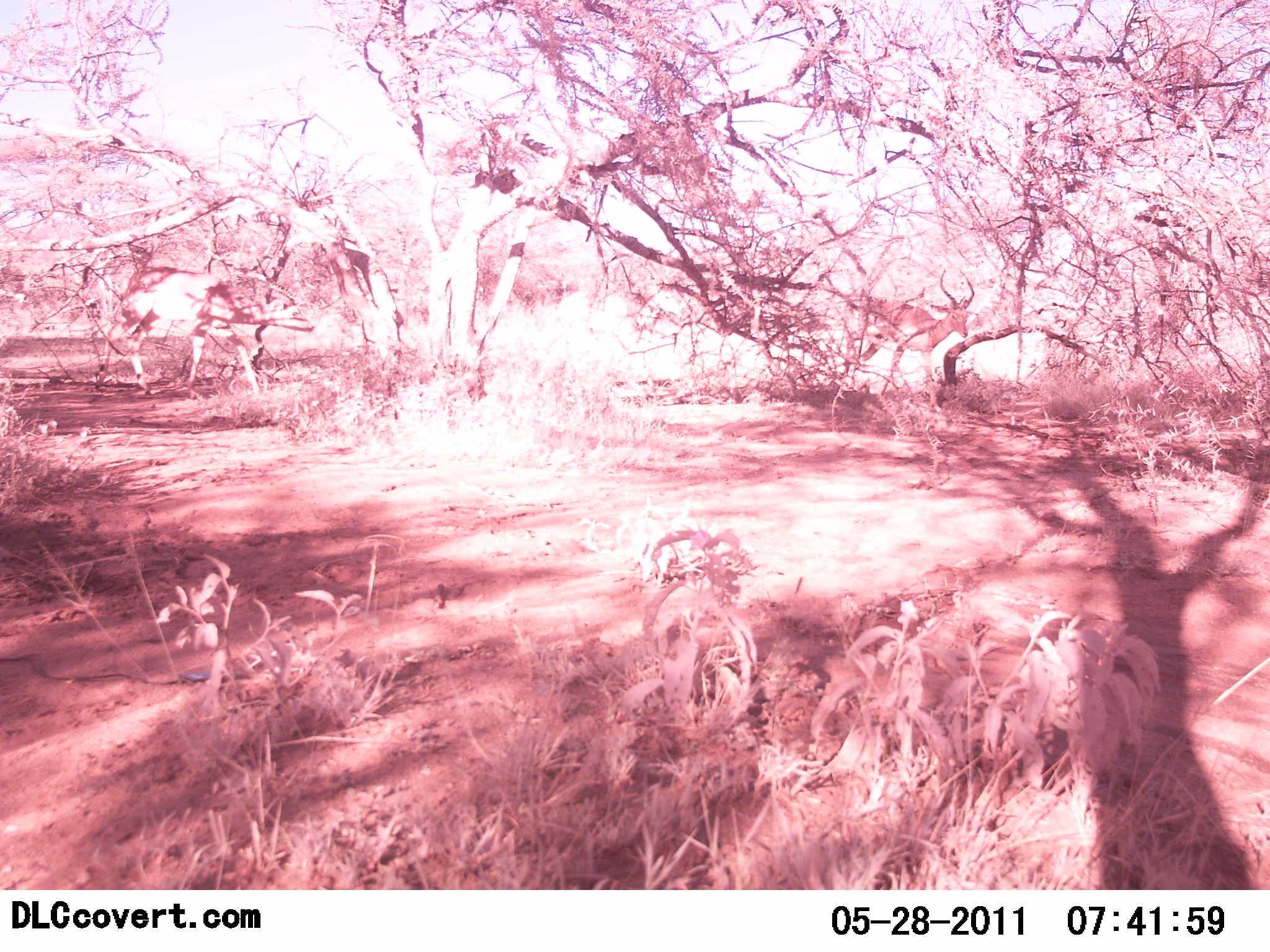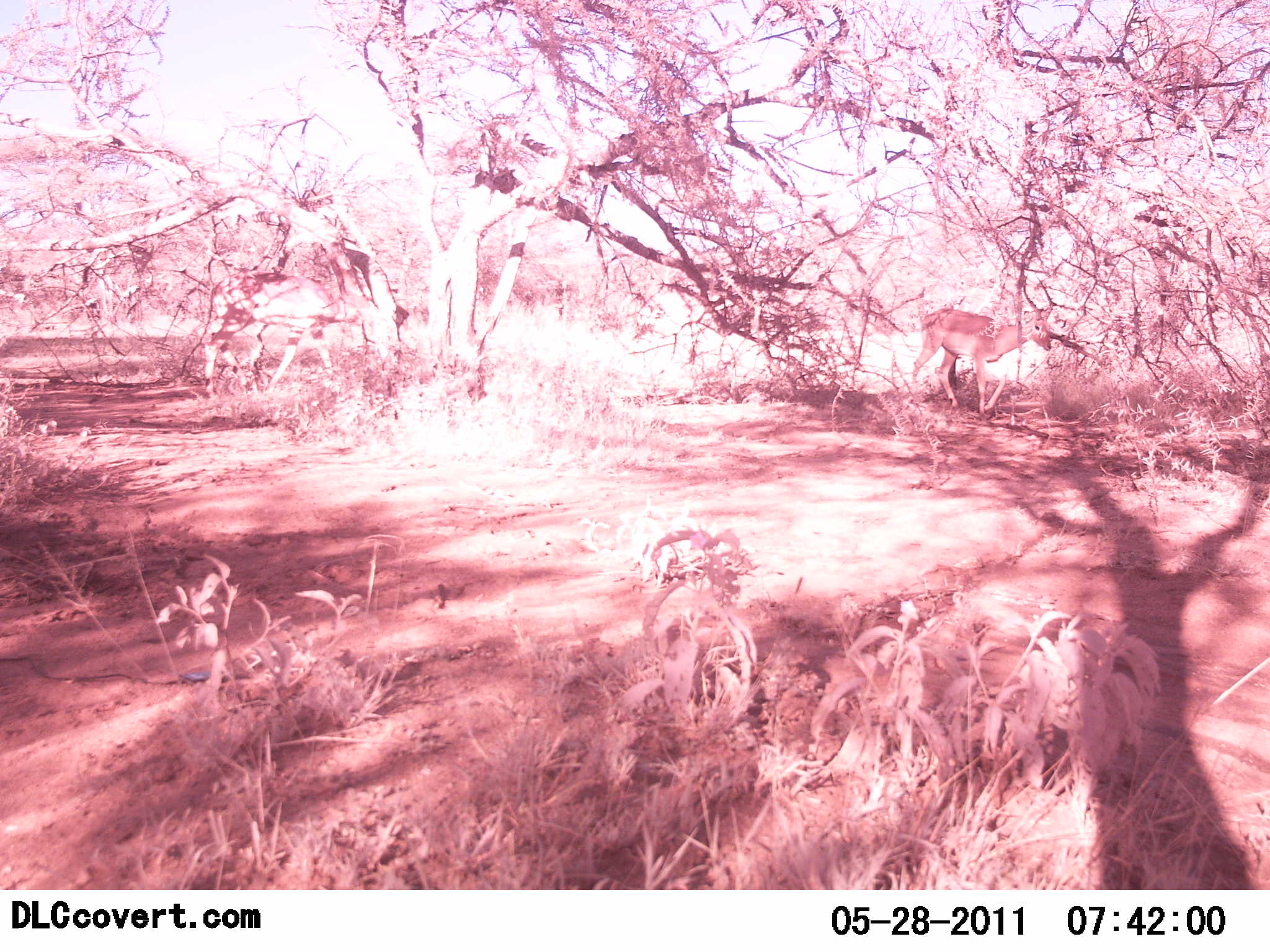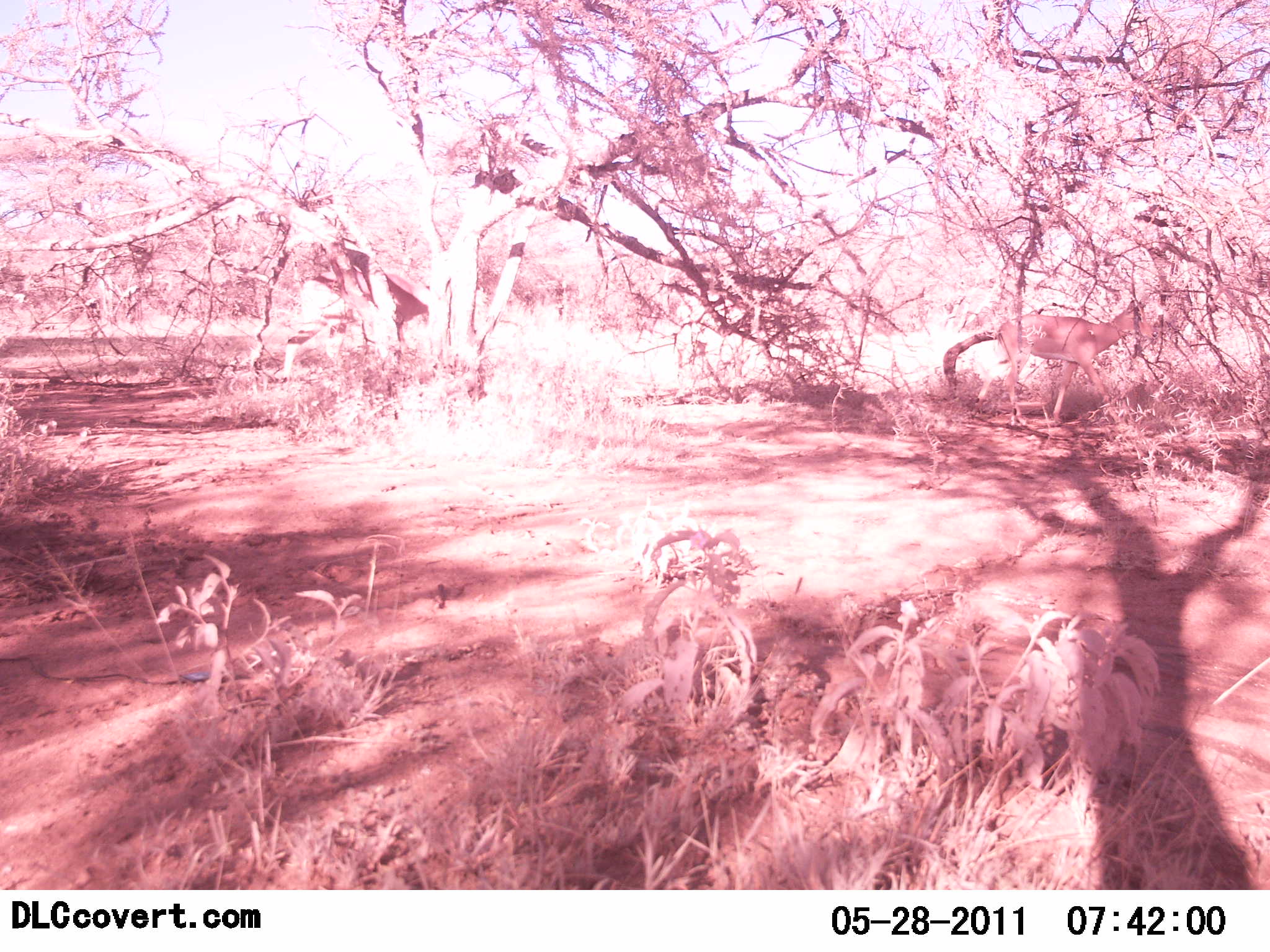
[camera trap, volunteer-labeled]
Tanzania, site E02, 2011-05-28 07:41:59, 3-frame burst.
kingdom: Animalia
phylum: Chordata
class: Mammalia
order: Artiodactyla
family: Bovidae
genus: Aepyceros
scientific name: Aepyceros melampus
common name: impala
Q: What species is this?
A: Impala (Aepyceros melampus).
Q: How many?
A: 2.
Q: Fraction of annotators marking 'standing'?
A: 0%.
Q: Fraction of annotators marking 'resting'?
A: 0%.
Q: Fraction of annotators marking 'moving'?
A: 100%.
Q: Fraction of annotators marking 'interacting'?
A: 0%.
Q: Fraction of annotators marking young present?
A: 0%.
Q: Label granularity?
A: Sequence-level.